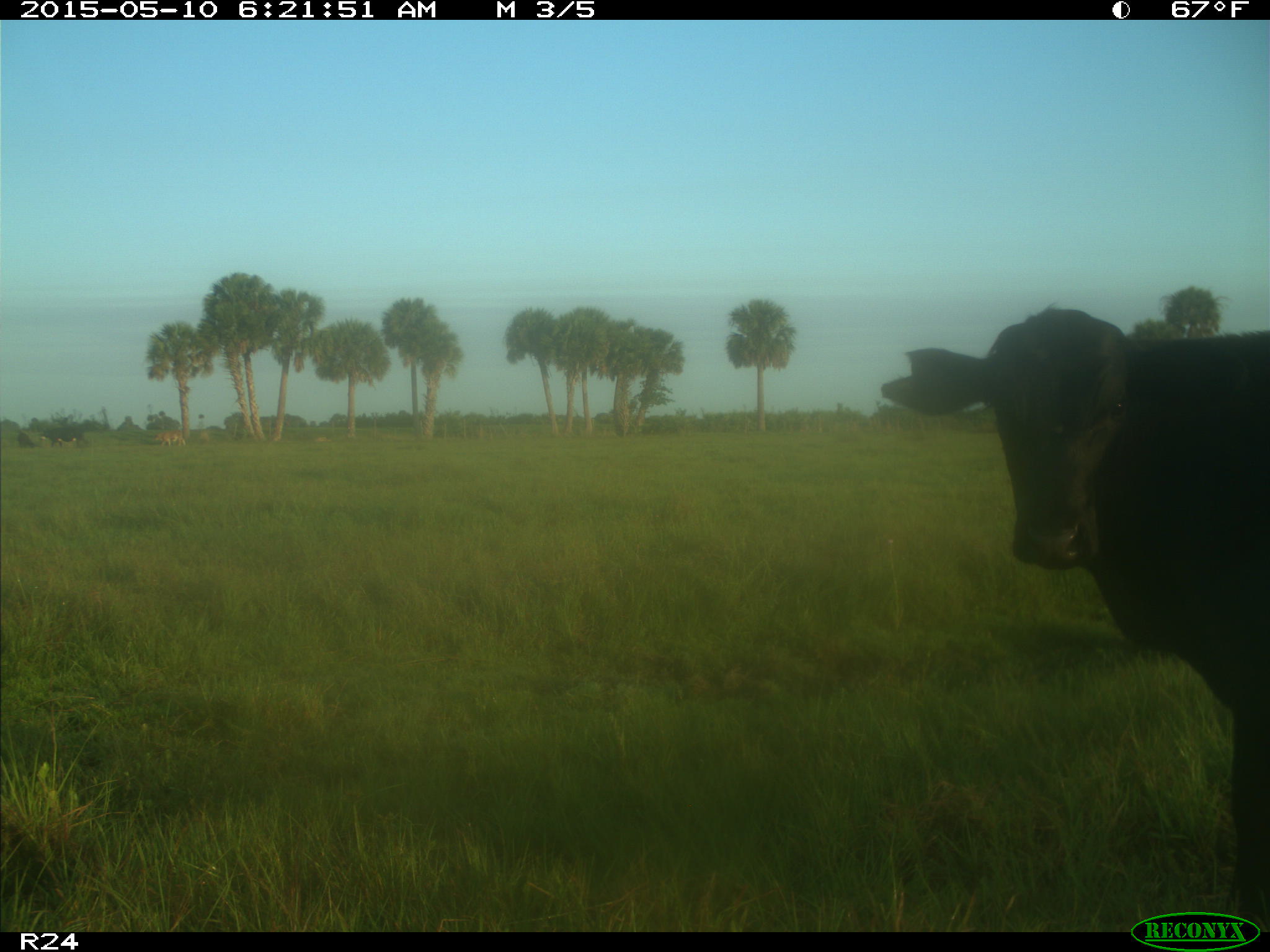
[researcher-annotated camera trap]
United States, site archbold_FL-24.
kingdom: Animalia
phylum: Chordata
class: Mammalia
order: Artiodactyla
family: Bovidae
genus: Bos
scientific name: Bos taurus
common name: domestic cow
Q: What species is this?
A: Bos taurus (domestic cow).